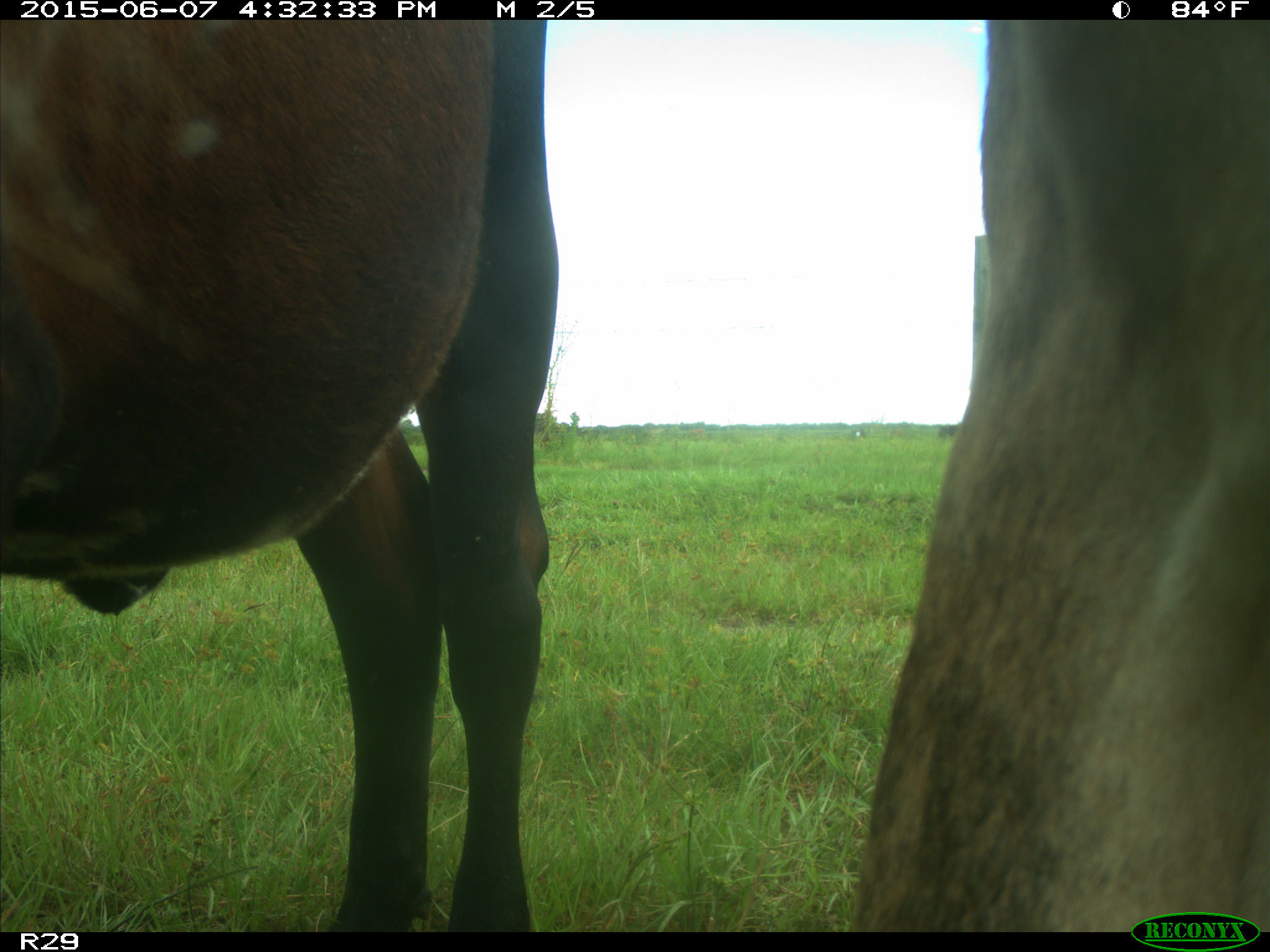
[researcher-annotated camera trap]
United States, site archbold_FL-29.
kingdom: Animalia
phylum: Chordata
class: Mammalia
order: Artiodactyla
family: Bovidae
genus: Bos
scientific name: Bos taurus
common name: domestic cow